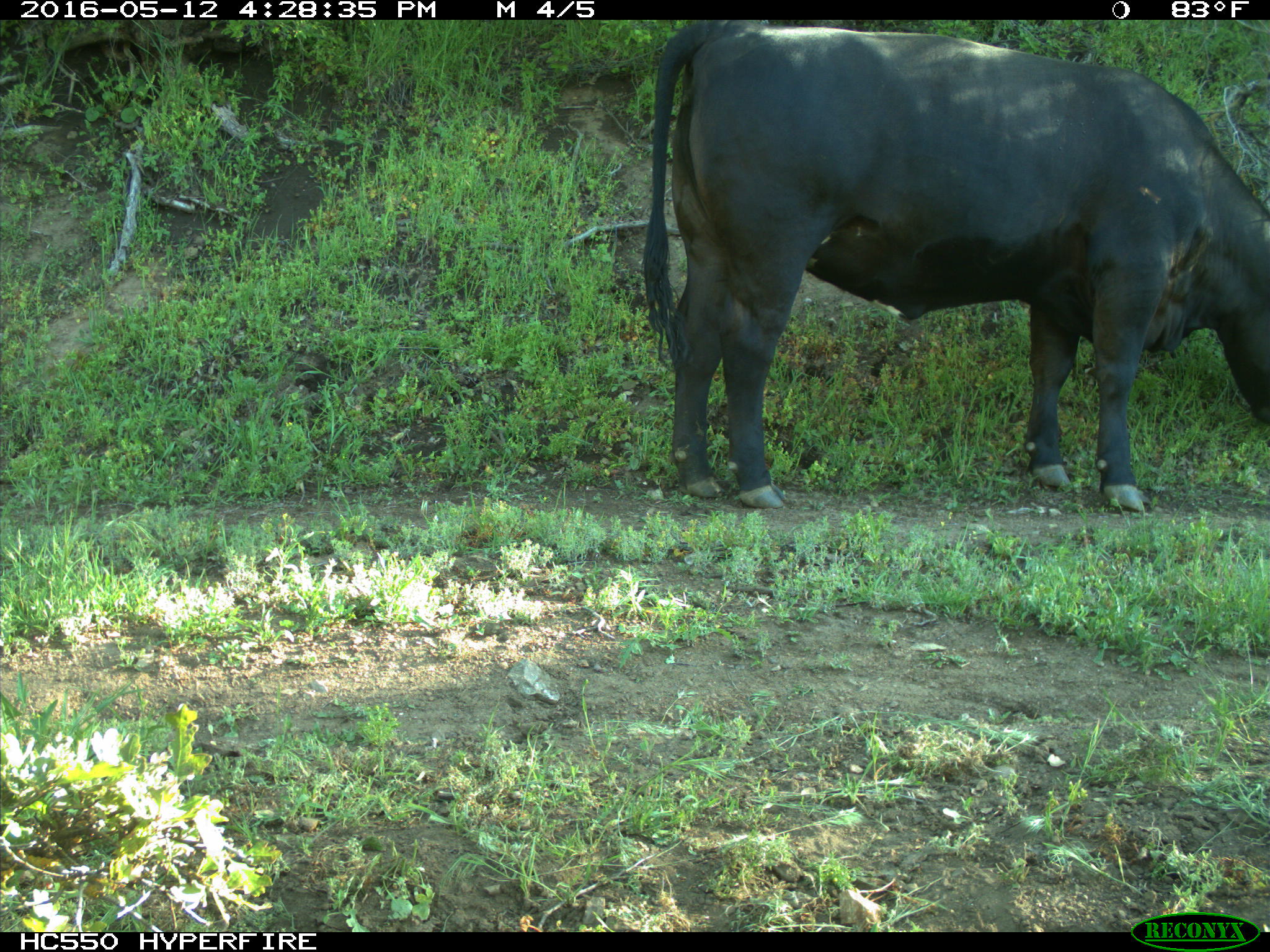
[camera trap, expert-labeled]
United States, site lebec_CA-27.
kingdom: Animalia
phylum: Chordata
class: Mammalia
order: Artiodactyla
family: Bovidae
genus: Bos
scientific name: Bos taurus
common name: domestic cow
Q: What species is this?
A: Bos taurus (domestic cow).